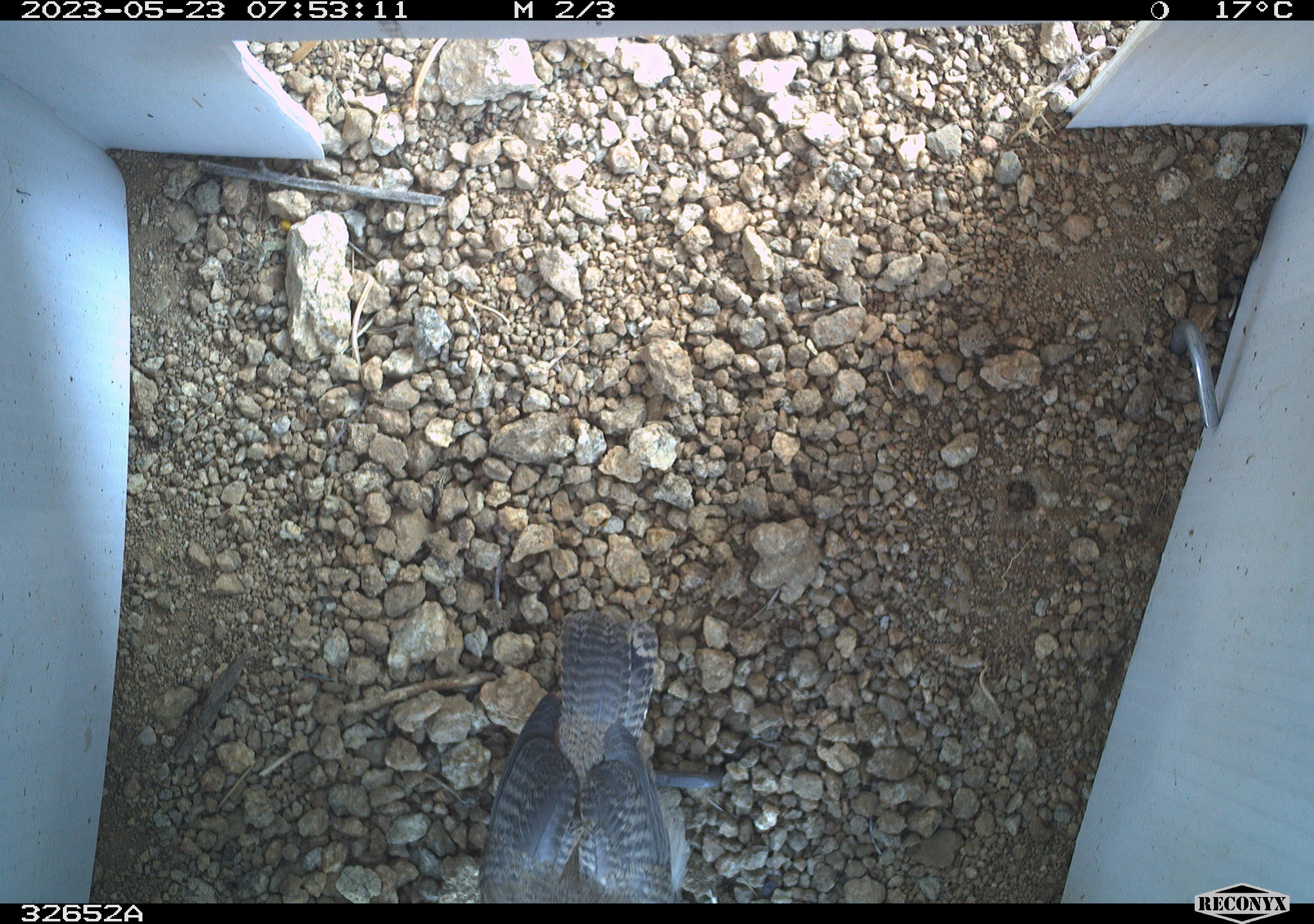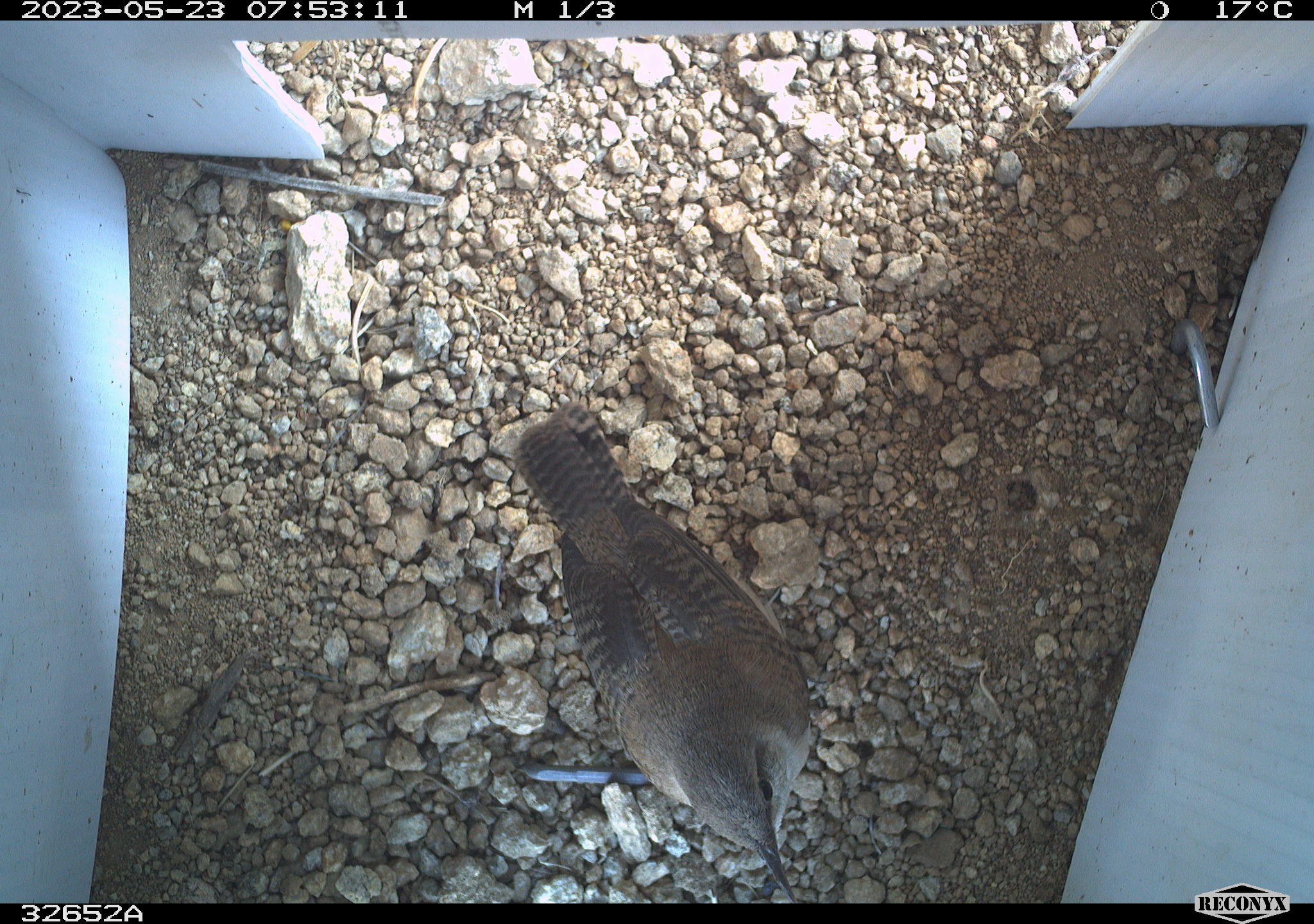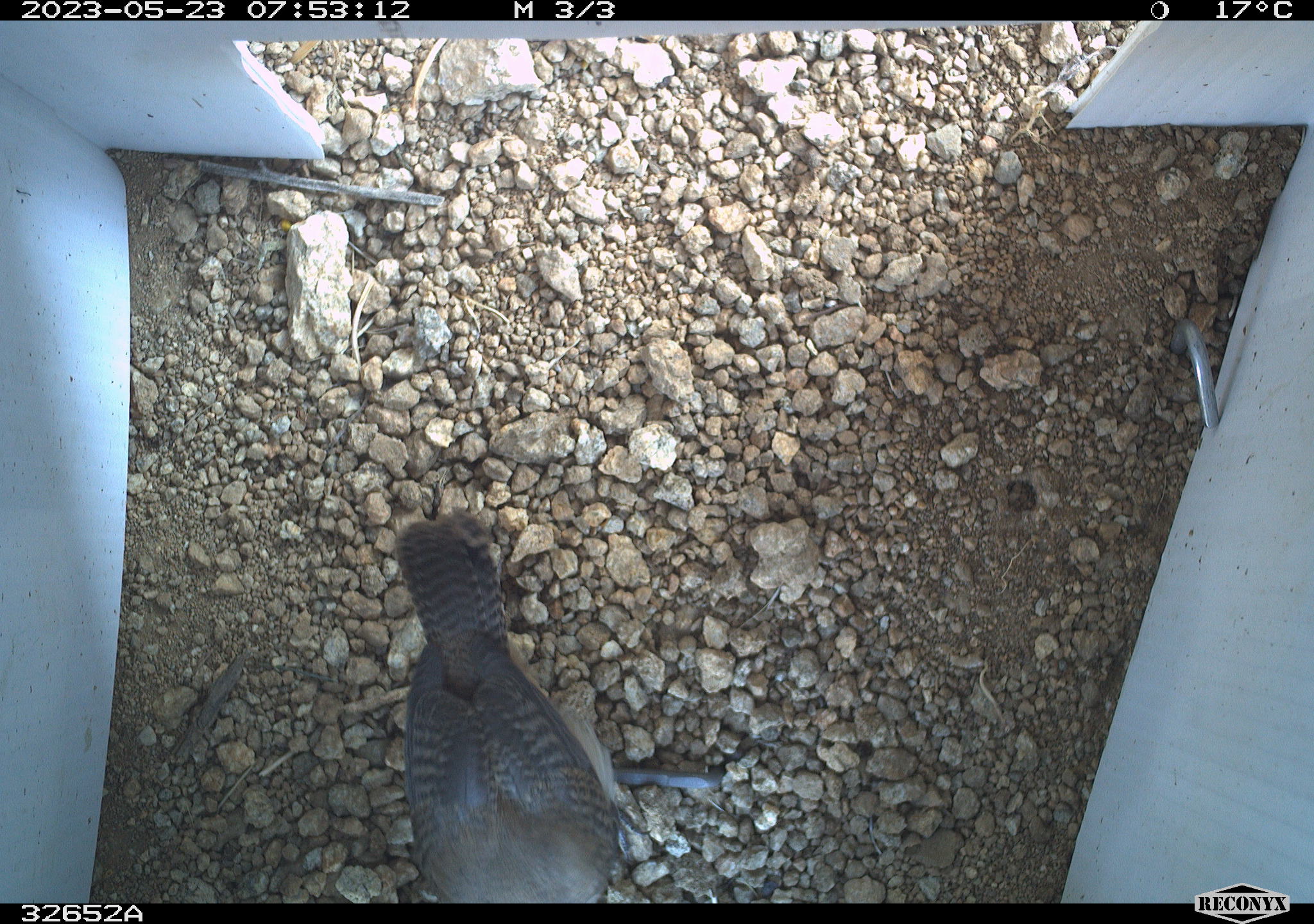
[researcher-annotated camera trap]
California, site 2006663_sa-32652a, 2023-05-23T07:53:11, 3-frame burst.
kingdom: Animalia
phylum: Chordata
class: Aves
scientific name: Aves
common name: bird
Bird (Aves).